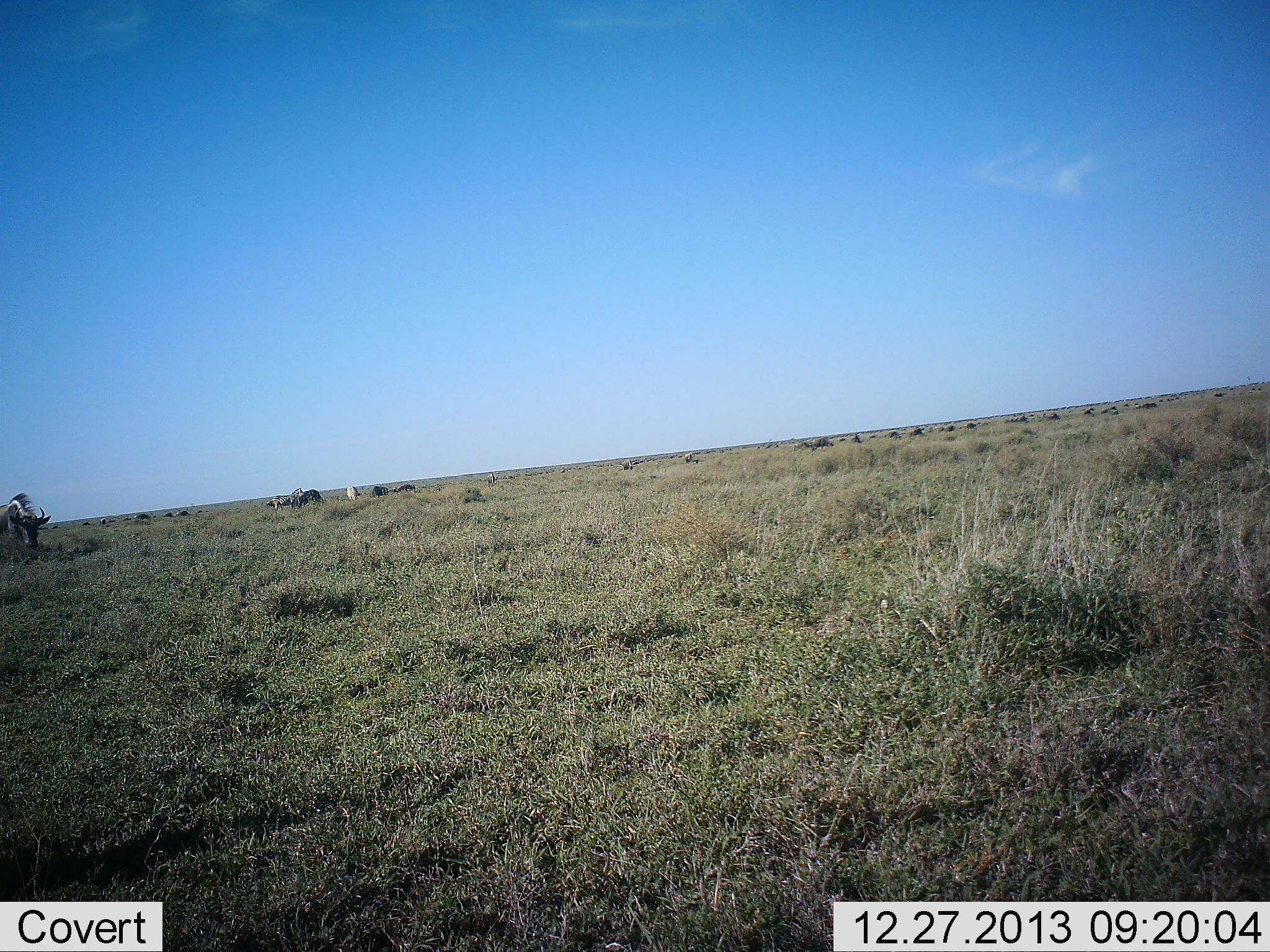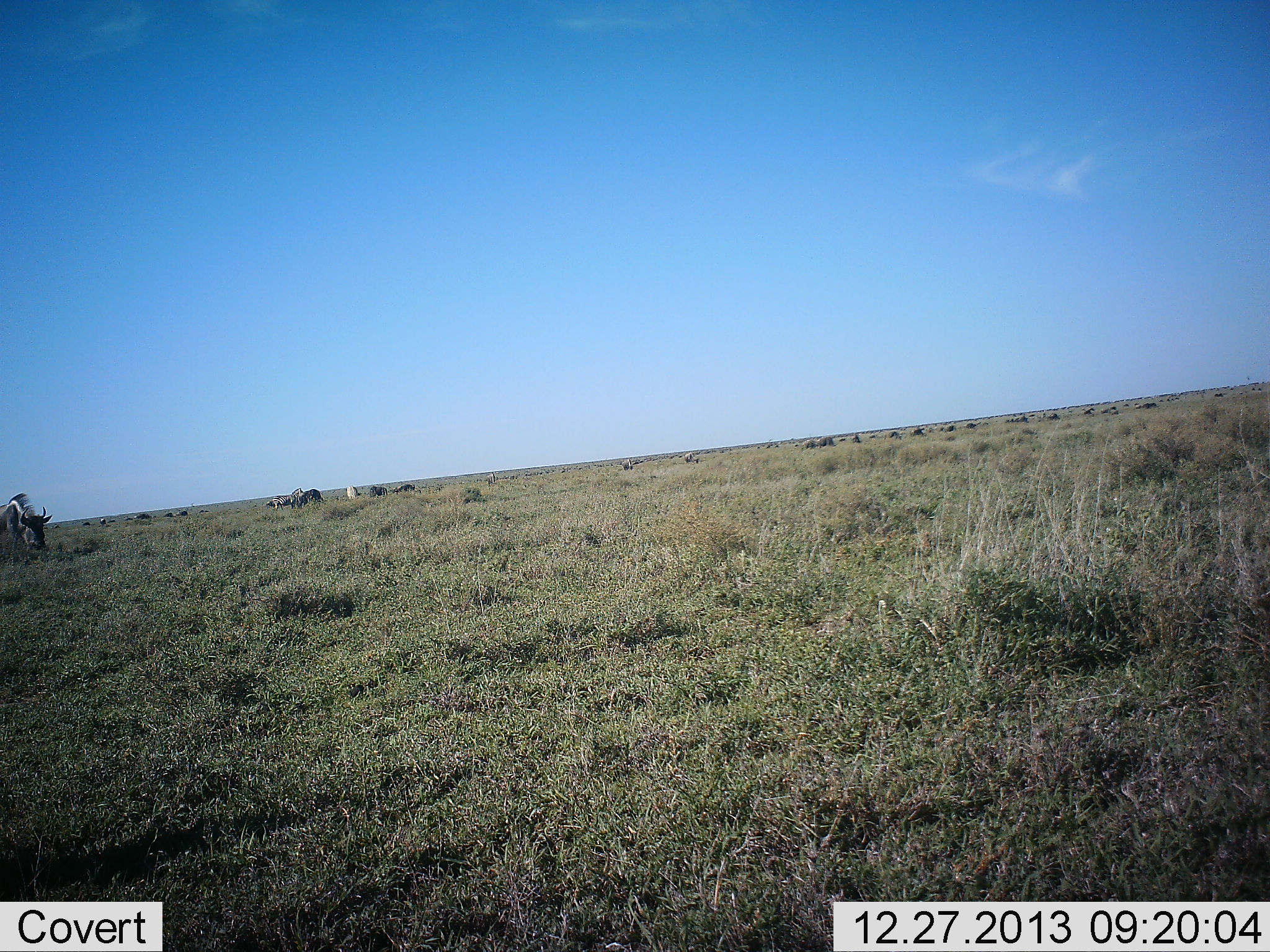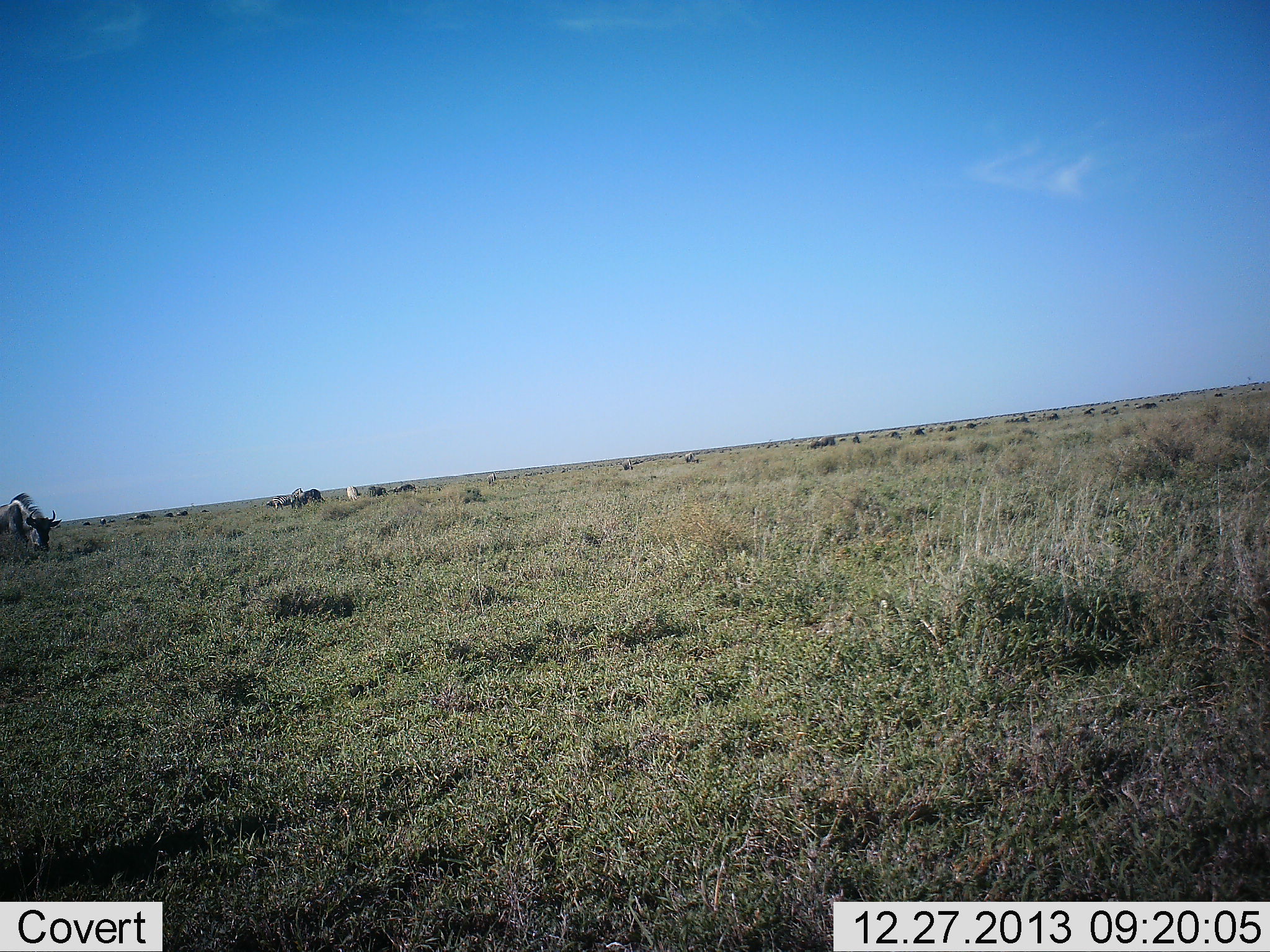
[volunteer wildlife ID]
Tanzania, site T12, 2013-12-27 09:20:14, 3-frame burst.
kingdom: Animalia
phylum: Chordata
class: Mammalia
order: Artiodactyla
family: Bovidae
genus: Connochaetes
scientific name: Connochaetes taurinus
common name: blue wildebeest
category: wildebeest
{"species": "wildebeest (blue wildebeest) (Connochaetes taurinus)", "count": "11-50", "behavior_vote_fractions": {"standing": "64%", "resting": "0%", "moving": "18%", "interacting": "0%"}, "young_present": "0%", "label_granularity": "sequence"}